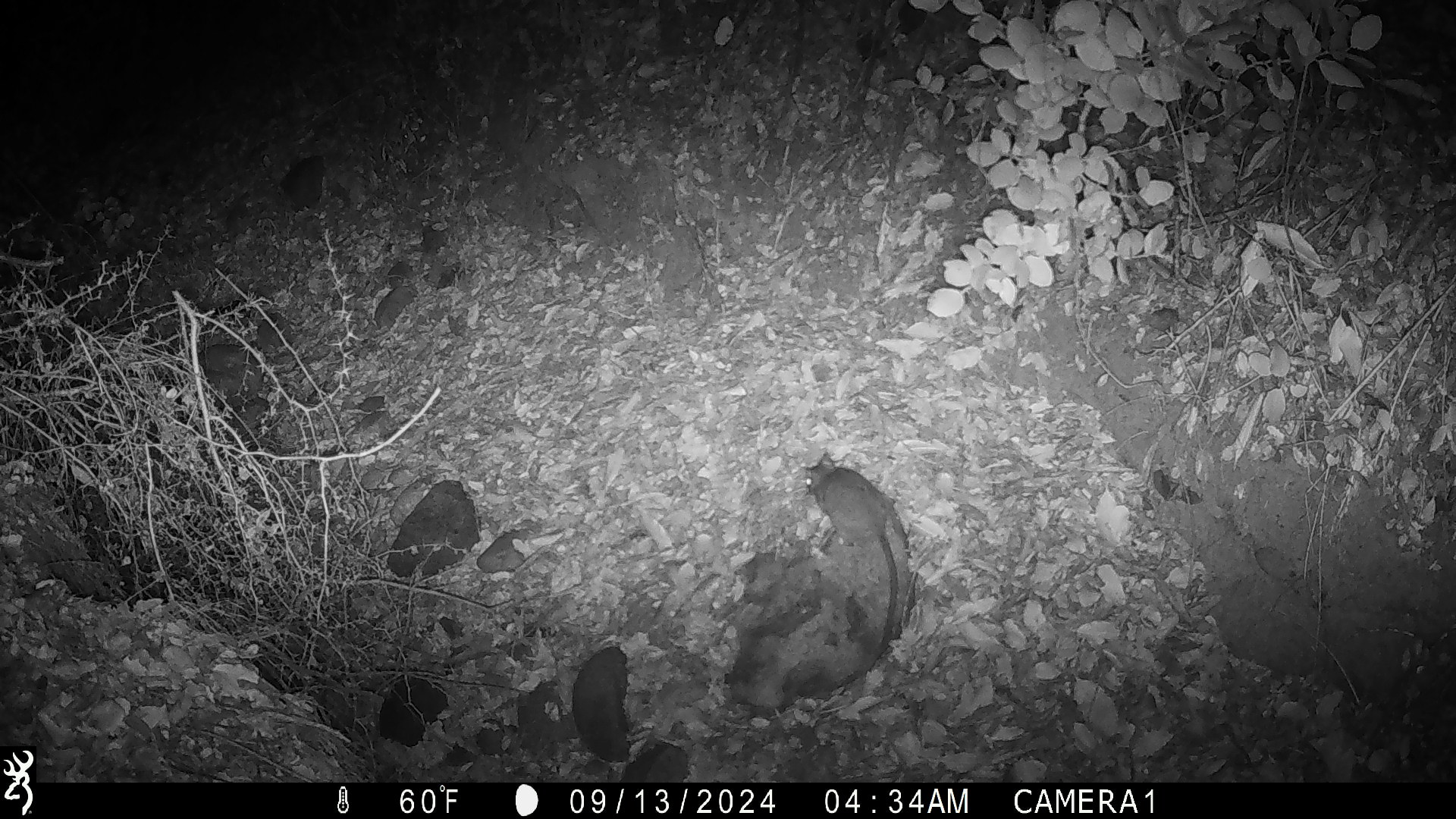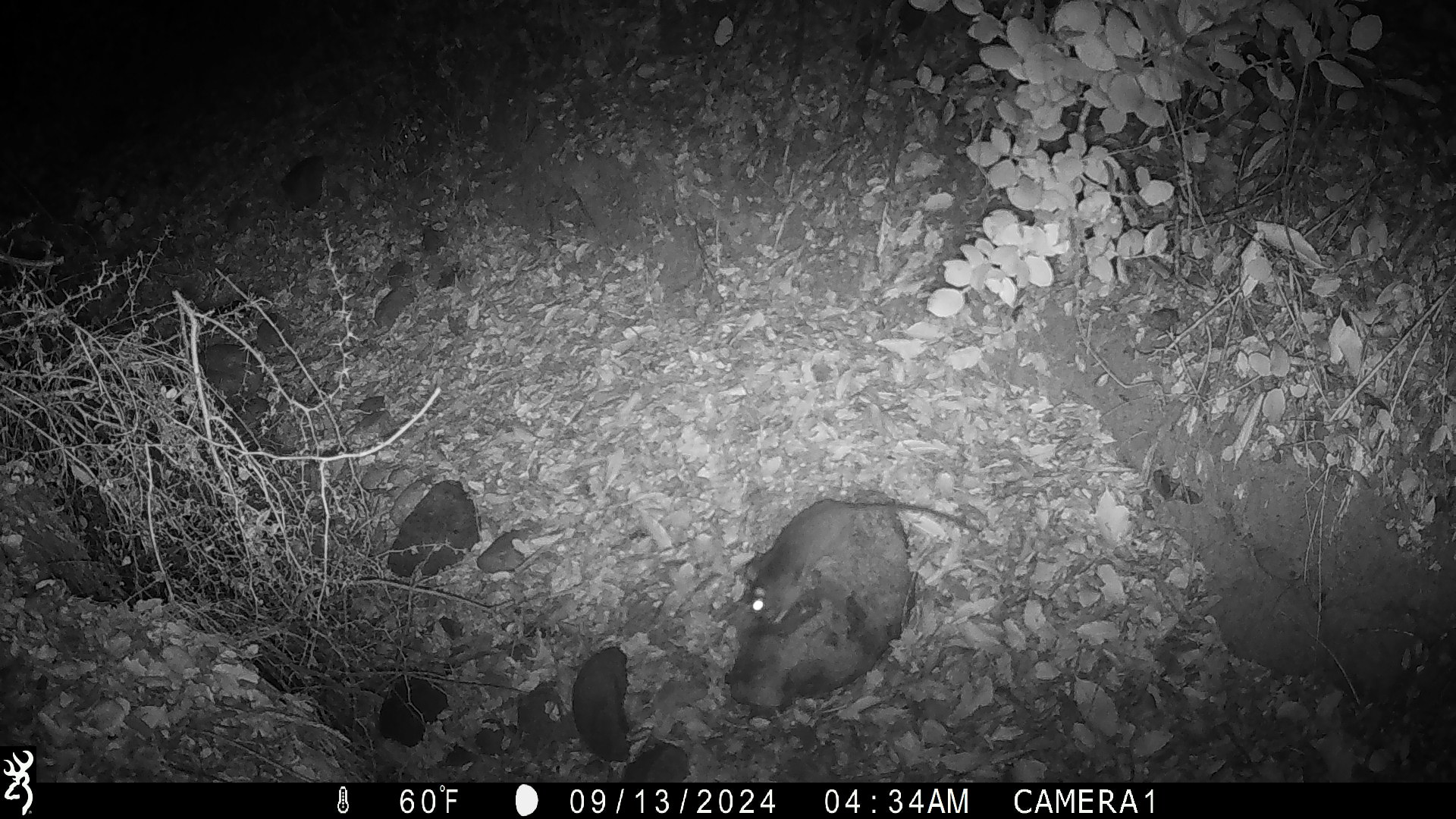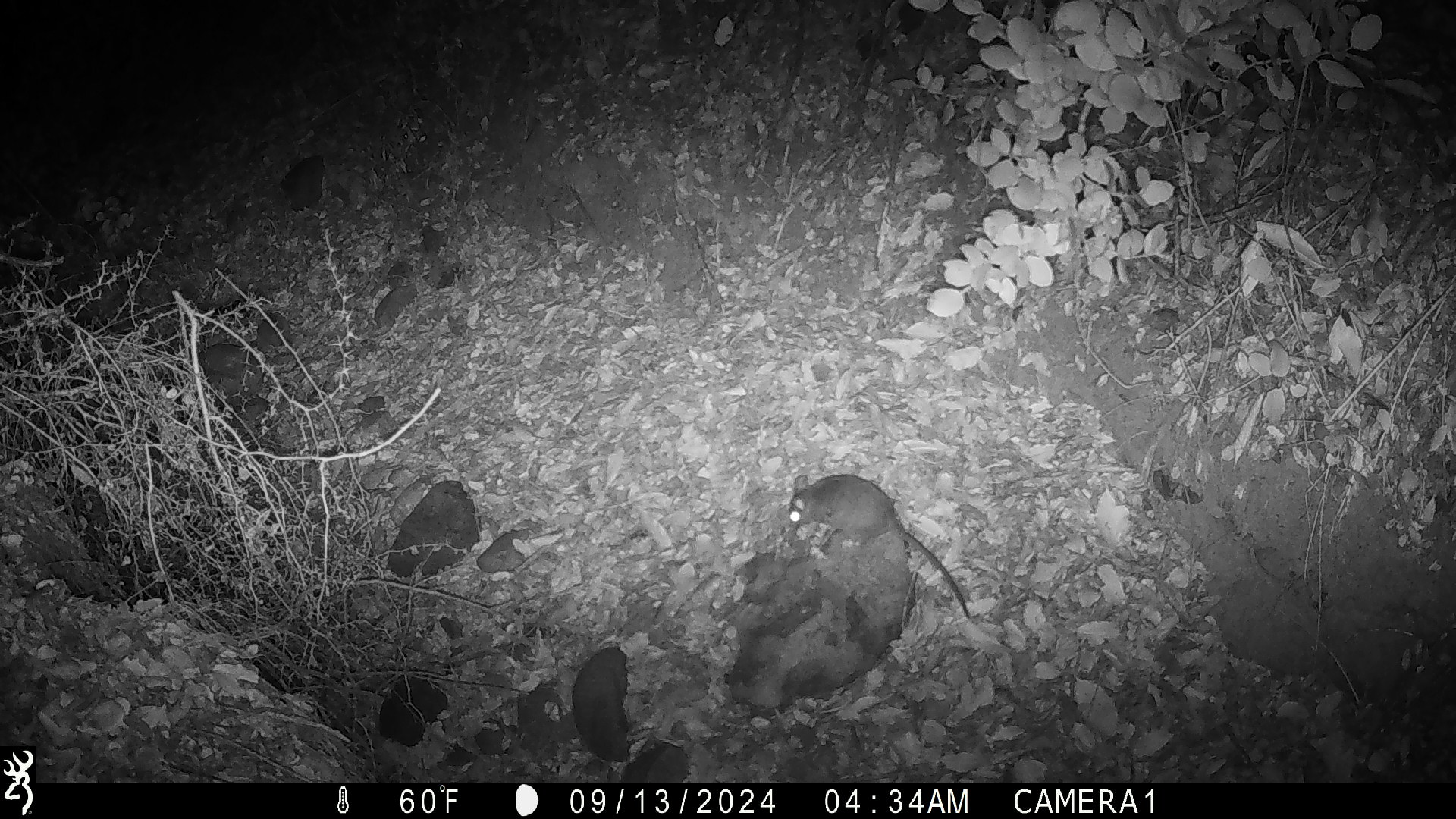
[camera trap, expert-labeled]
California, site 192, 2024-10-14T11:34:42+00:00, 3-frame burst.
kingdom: Animalia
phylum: Chordata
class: Mammalia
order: Rodentia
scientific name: Rodentia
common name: mouse or rat